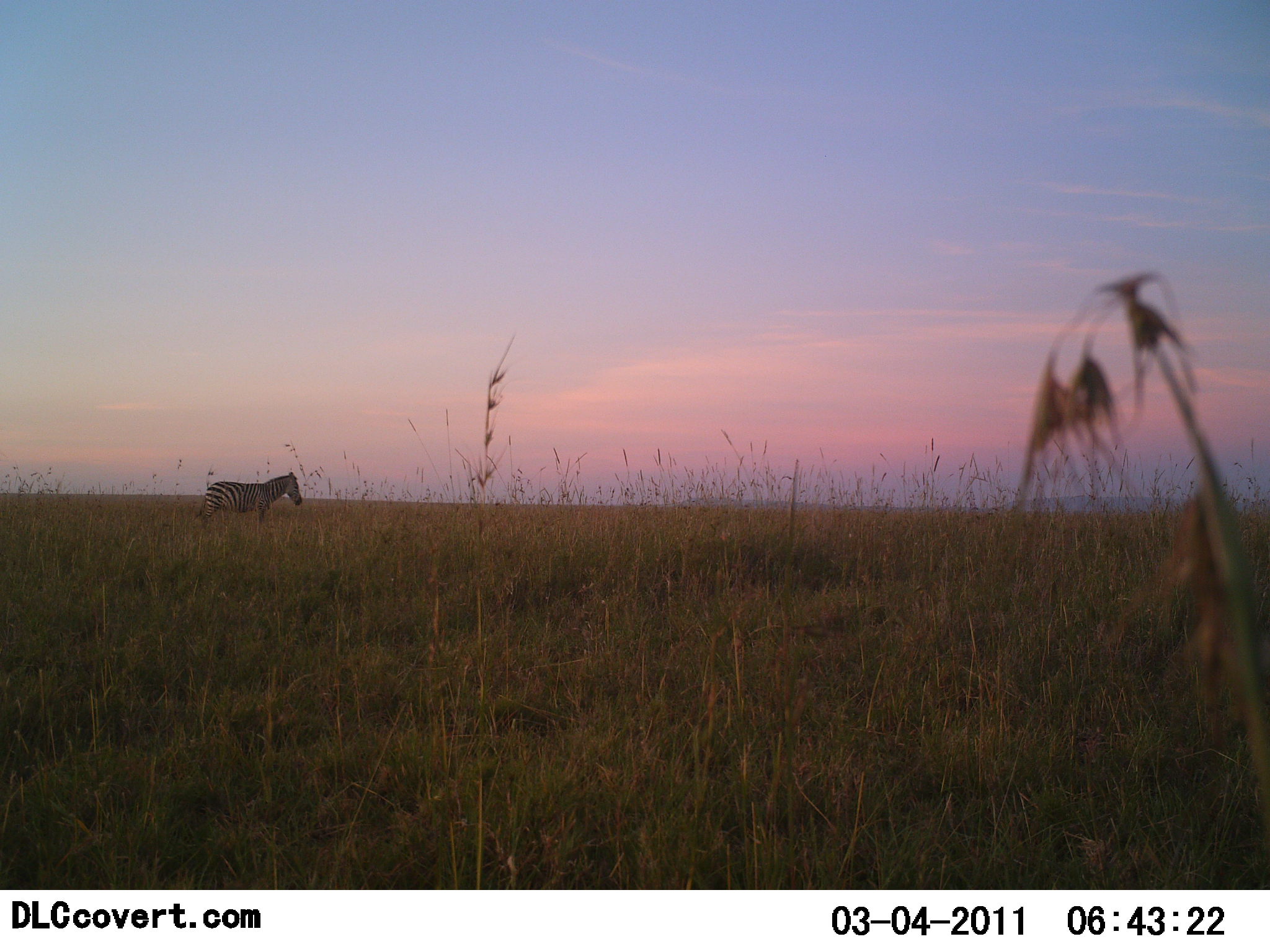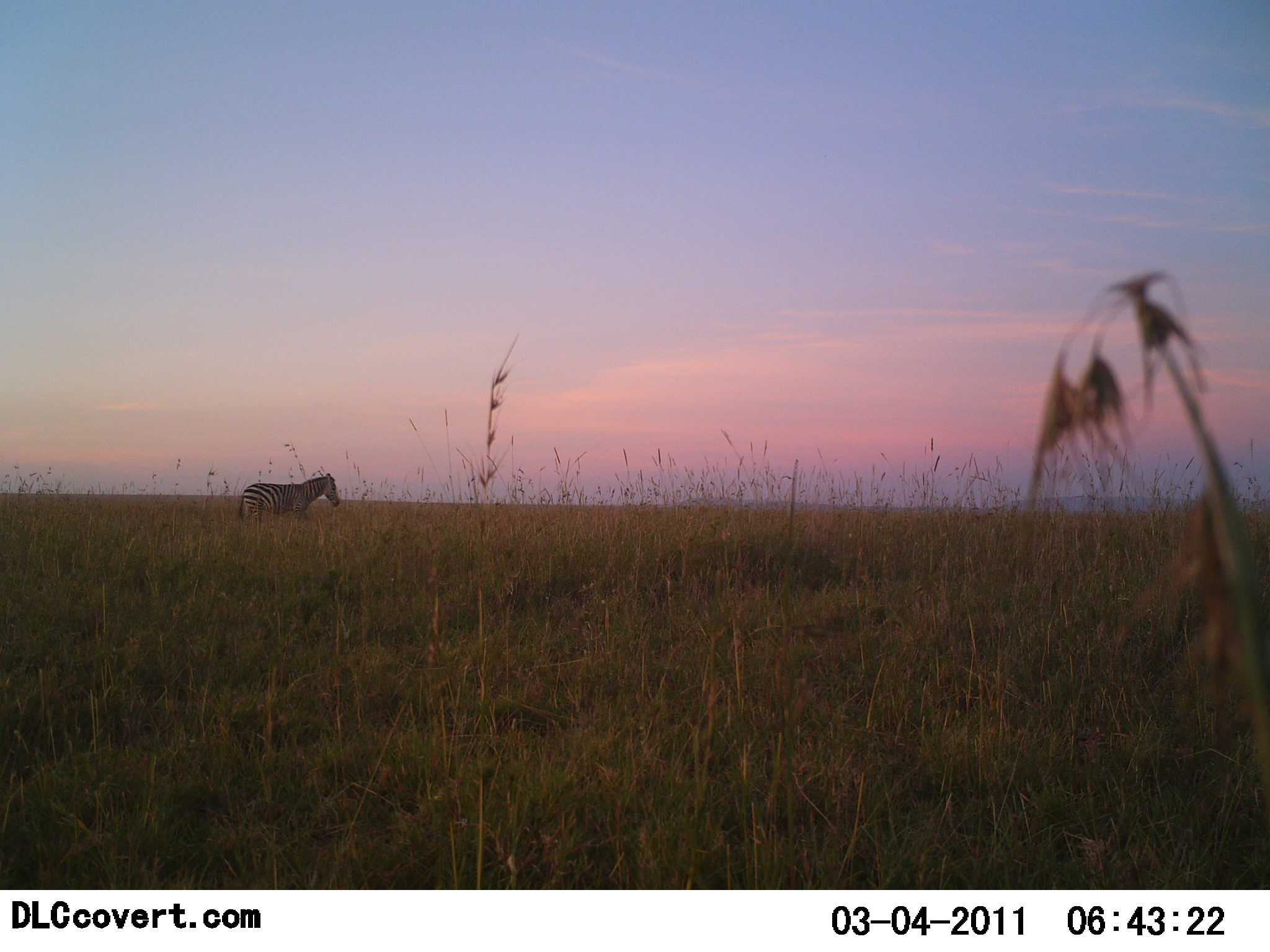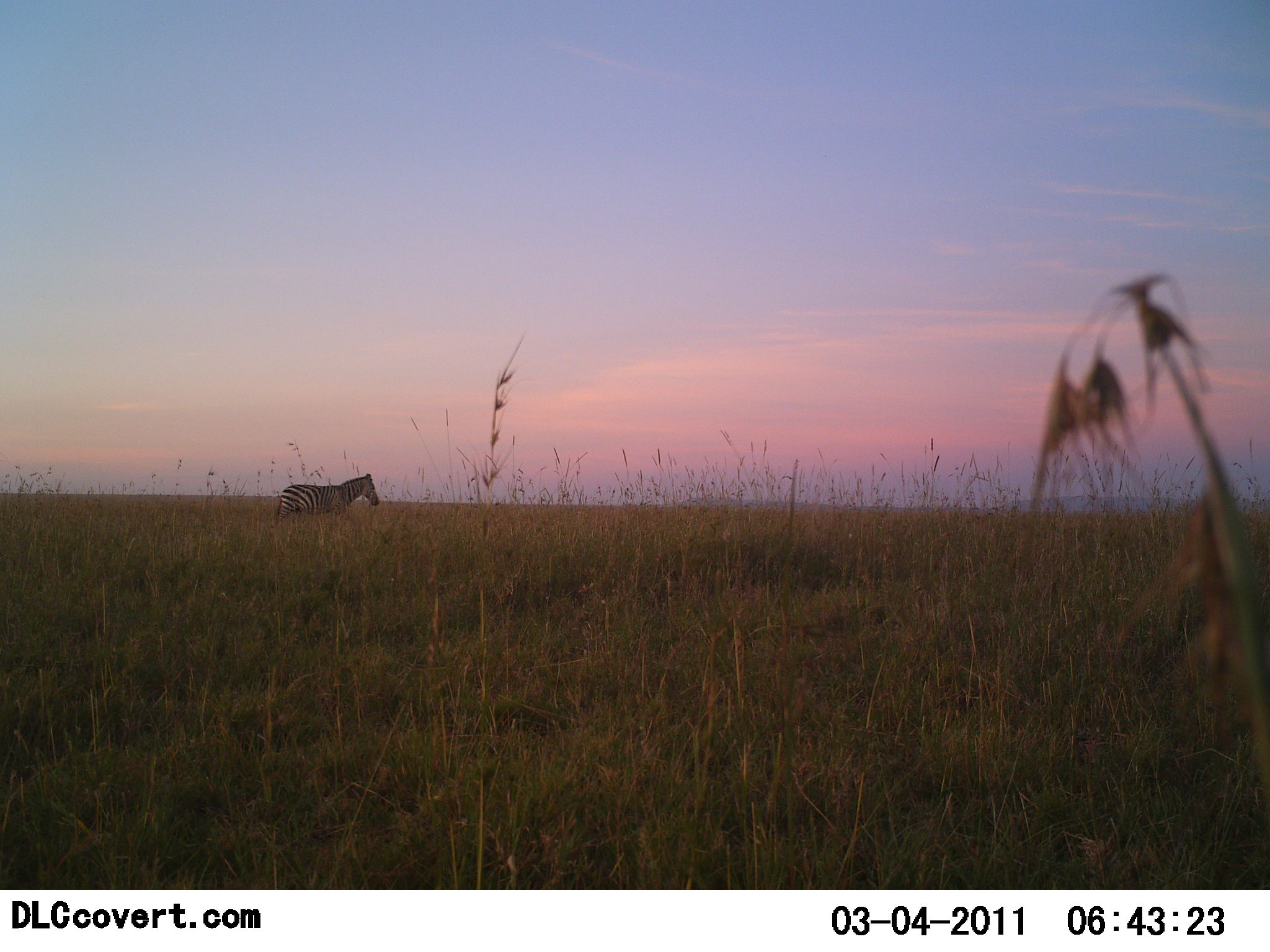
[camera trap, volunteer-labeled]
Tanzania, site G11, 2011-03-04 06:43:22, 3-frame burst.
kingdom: Animalia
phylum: Chordata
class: Mammalia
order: Perissodactyla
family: Equidae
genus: Equus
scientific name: Equus quagga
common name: plains zebra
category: zebra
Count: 1.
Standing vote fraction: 27%.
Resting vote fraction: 0%.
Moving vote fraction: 73%.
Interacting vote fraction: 0%.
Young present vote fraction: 0%.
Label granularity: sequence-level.